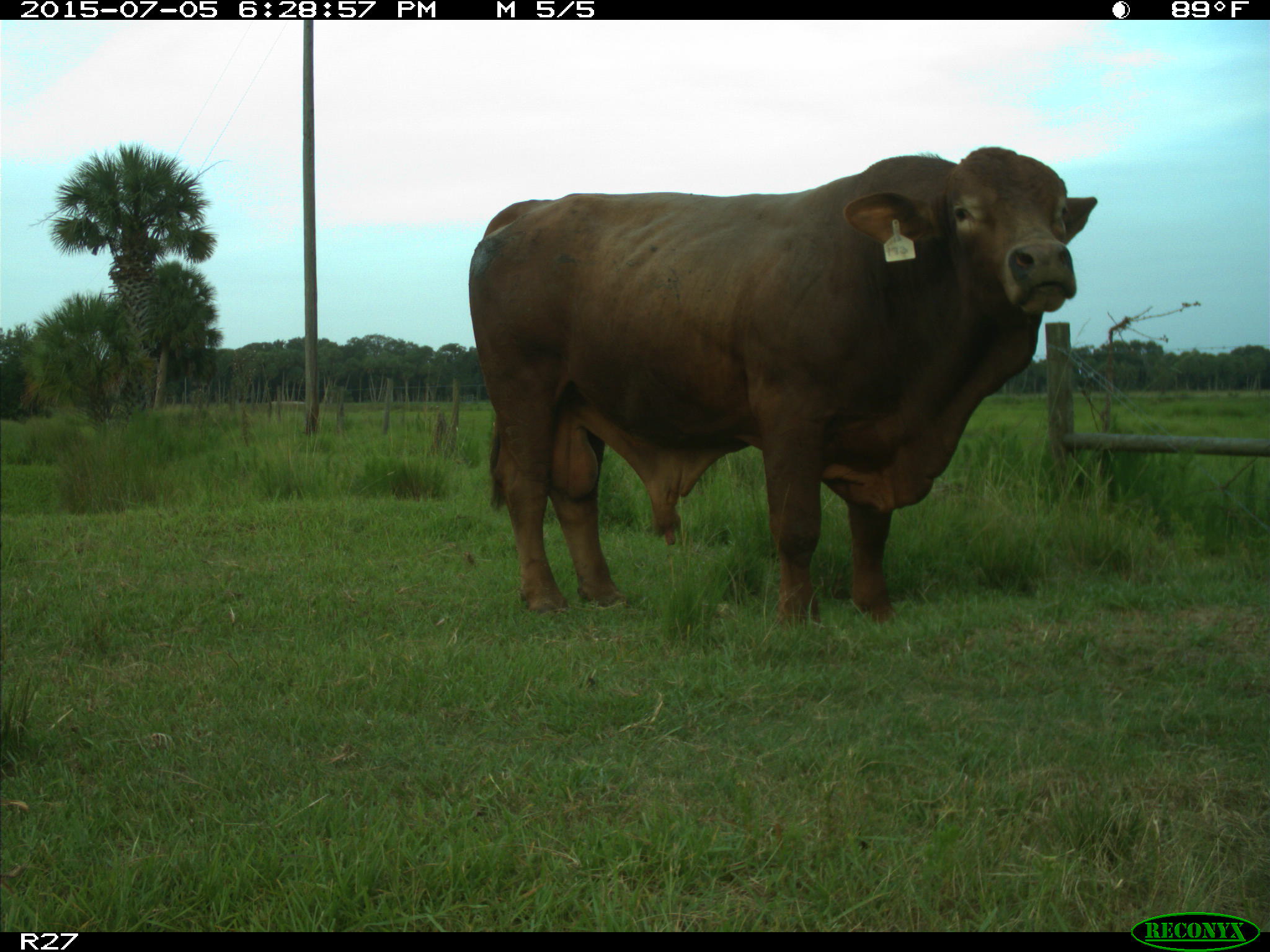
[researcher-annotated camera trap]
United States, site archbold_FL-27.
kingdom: Animalia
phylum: Chordata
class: Mammalia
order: Artiodactyla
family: Bovidae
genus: Bos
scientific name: Bos taurus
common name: domestic cow